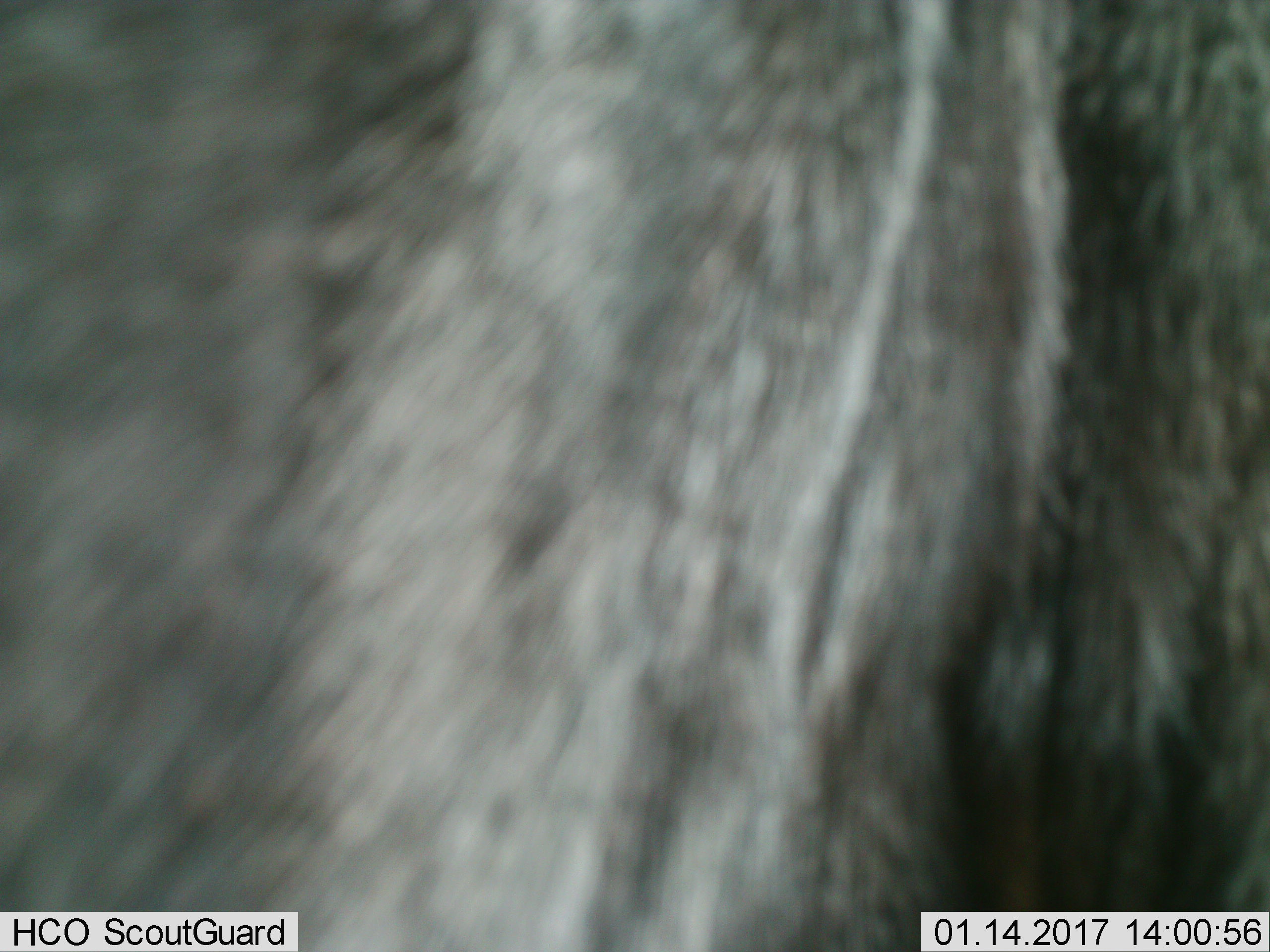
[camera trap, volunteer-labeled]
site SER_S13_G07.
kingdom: Animalia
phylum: Chordata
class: Mammalia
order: Artiodactyla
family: Bovidae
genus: Connochaetes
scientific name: Connochaetes taurinus taurinus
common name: blue wildebeest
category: wildebeestblue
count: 1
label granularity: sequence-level